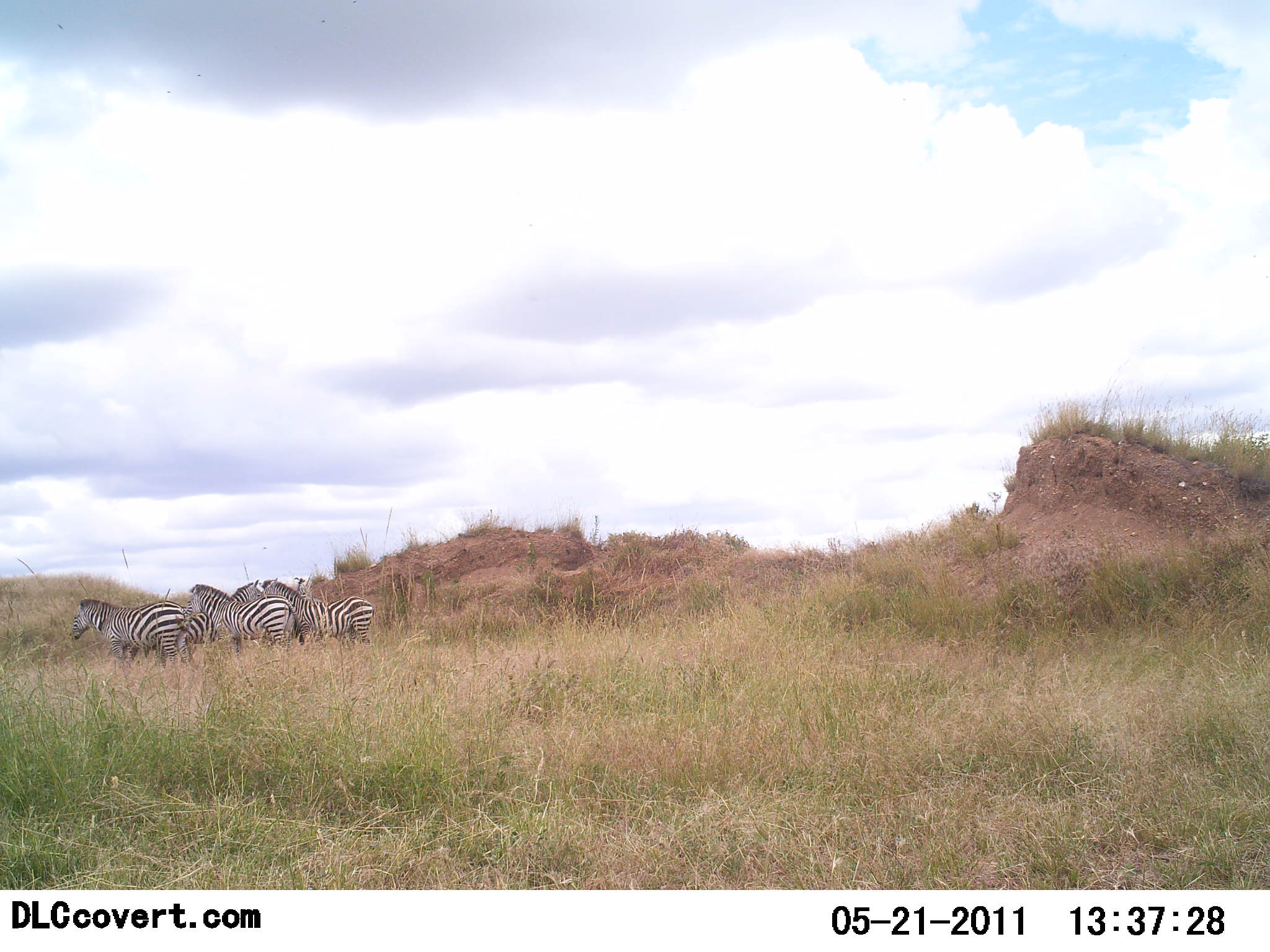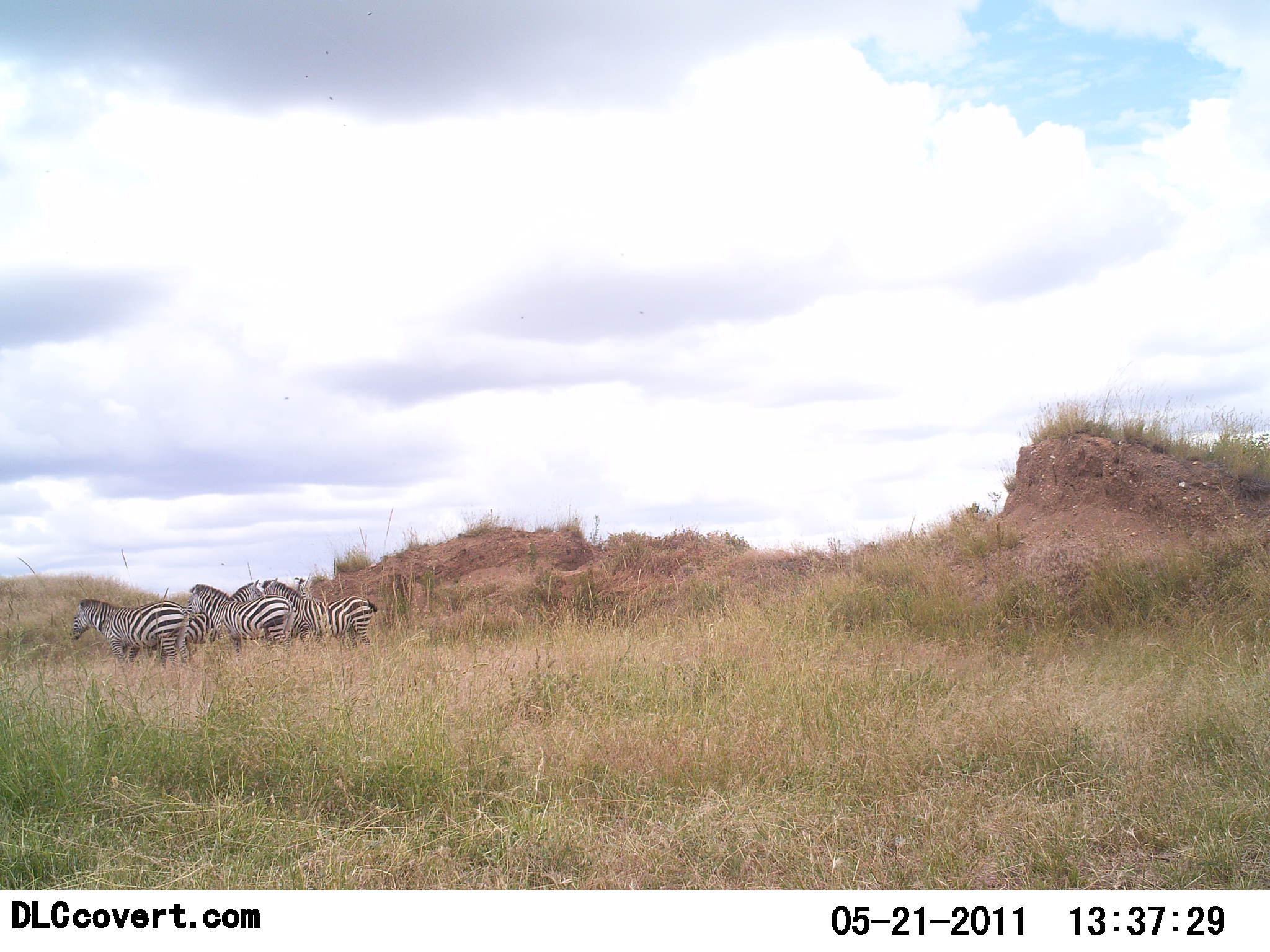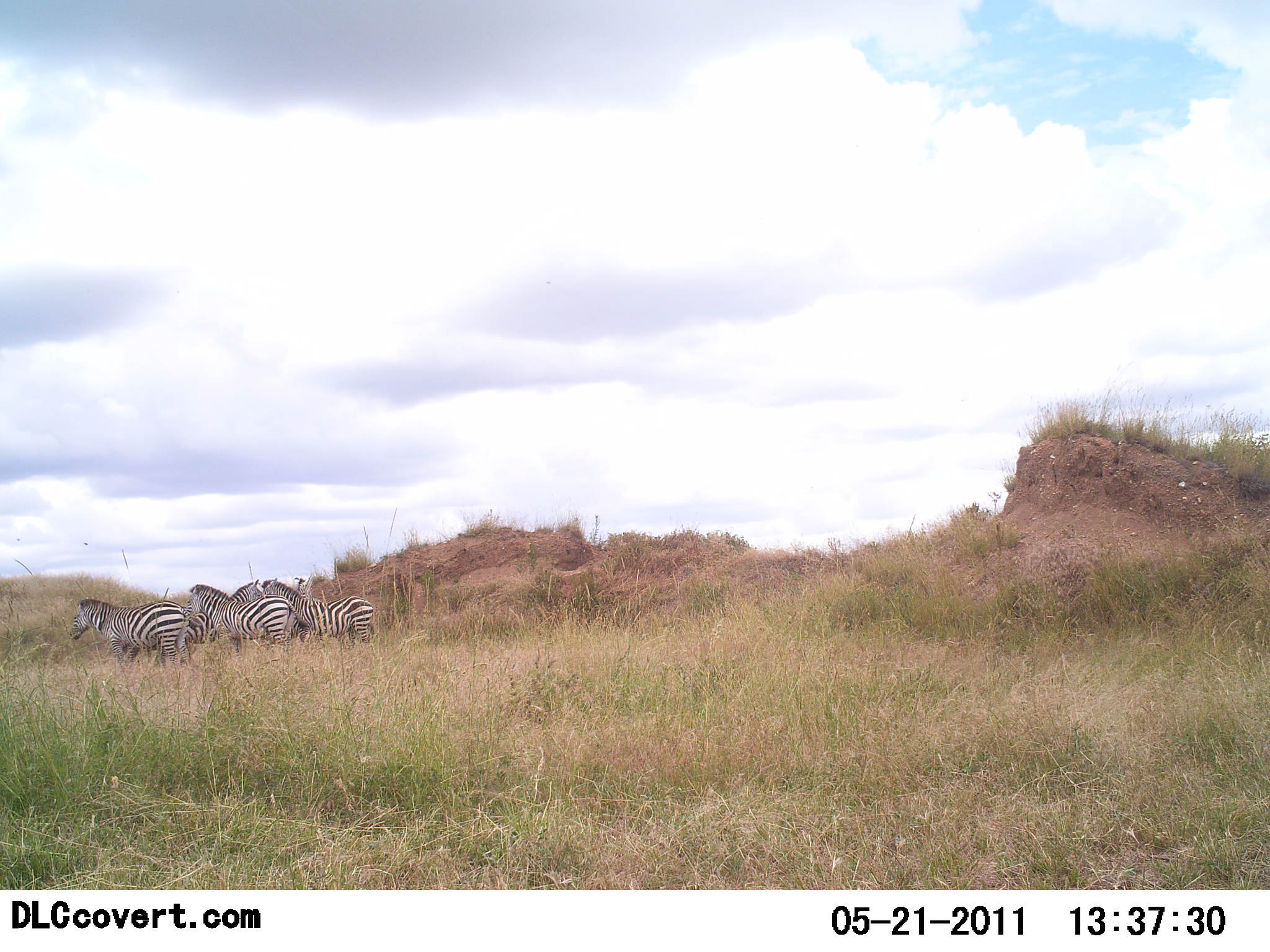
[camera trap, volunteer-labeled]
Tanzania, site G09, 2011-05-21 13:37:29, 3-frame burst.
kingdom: Animalia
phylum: Chordata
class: Mammalia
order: Perissodactyla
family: Equidae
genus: Equus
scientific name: Equus quagga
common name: plains zebra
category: zebra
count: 4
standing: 82%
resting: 9%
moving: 18%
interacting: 0%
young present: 0%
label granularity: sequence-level